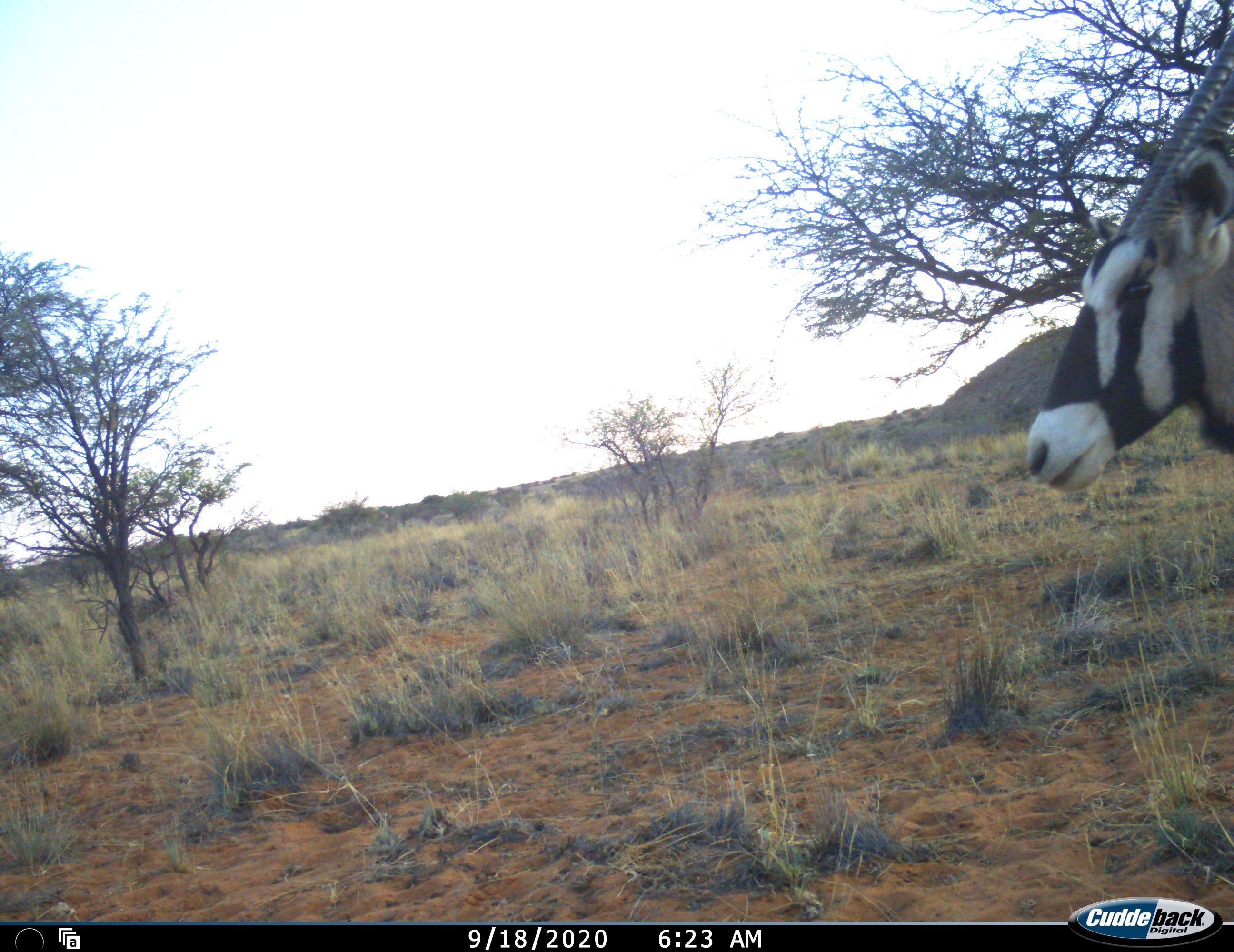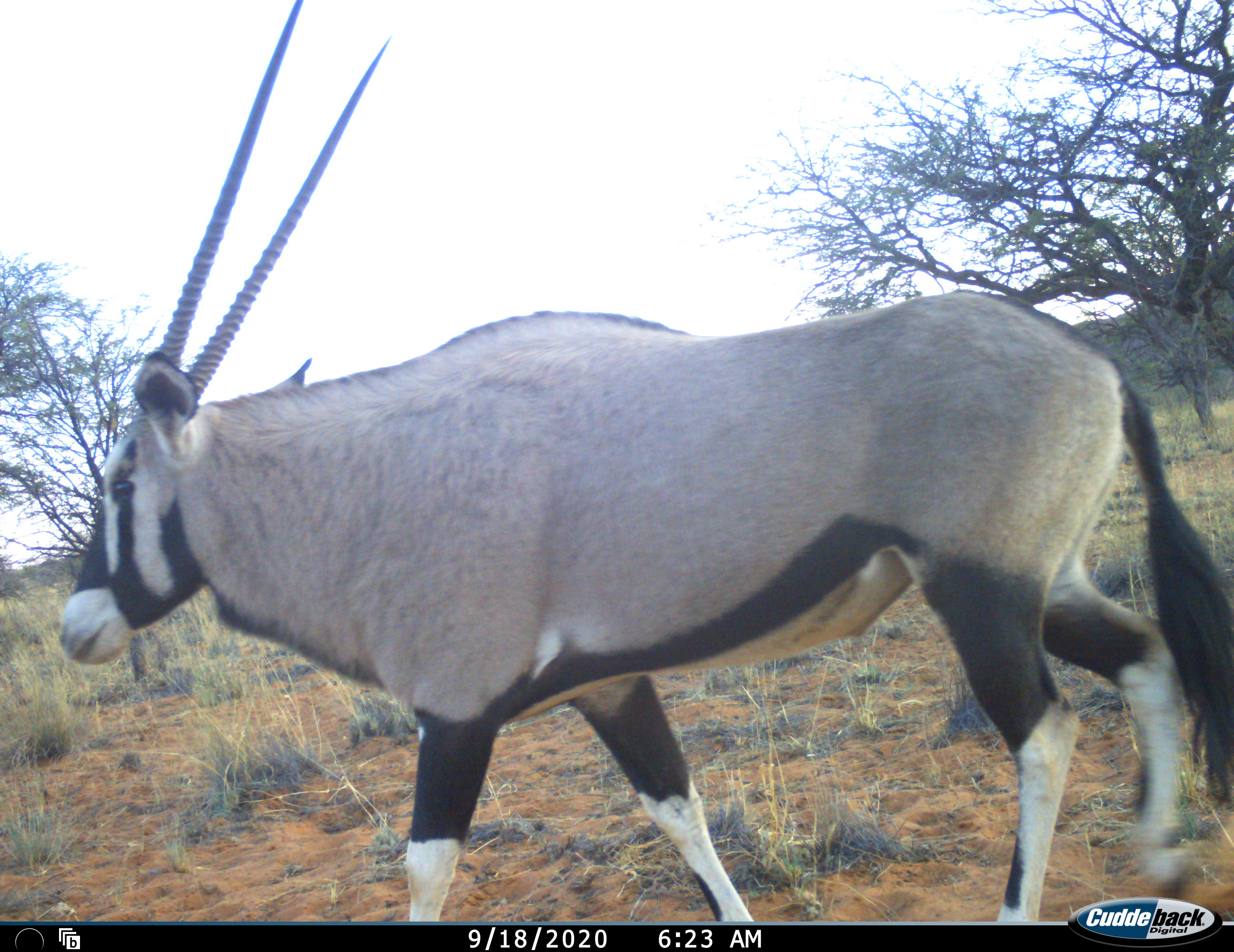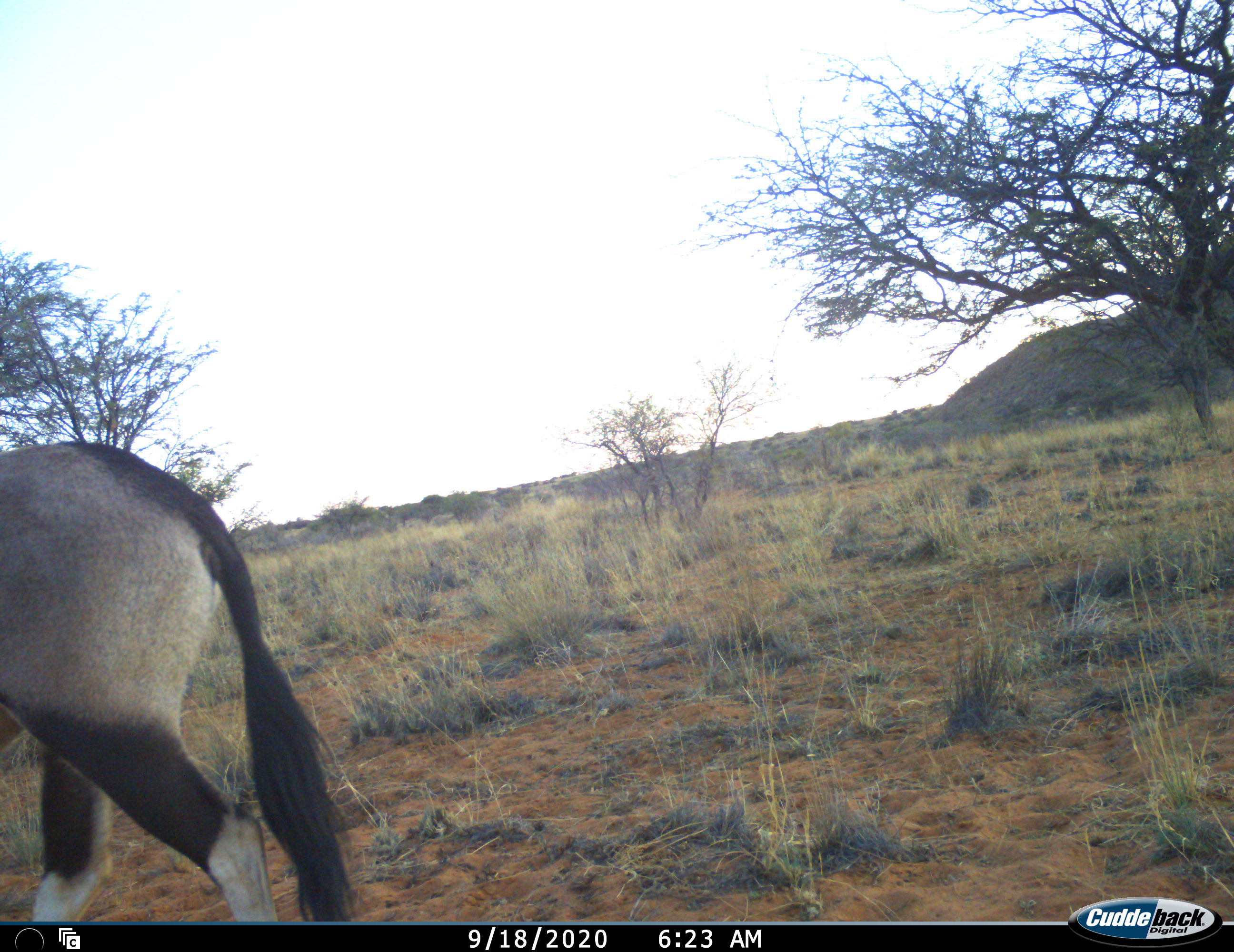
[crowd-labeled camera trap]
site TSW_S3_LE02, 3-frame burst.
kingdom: Animalia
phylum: Chordata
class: Mammalia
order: Artiodactyla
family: Bovidae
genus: Oryx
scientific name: Oryx gazella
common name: gemsbok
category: oryx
Oryx (gemsbok) (Oryx gazella), count 1. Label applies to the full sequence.